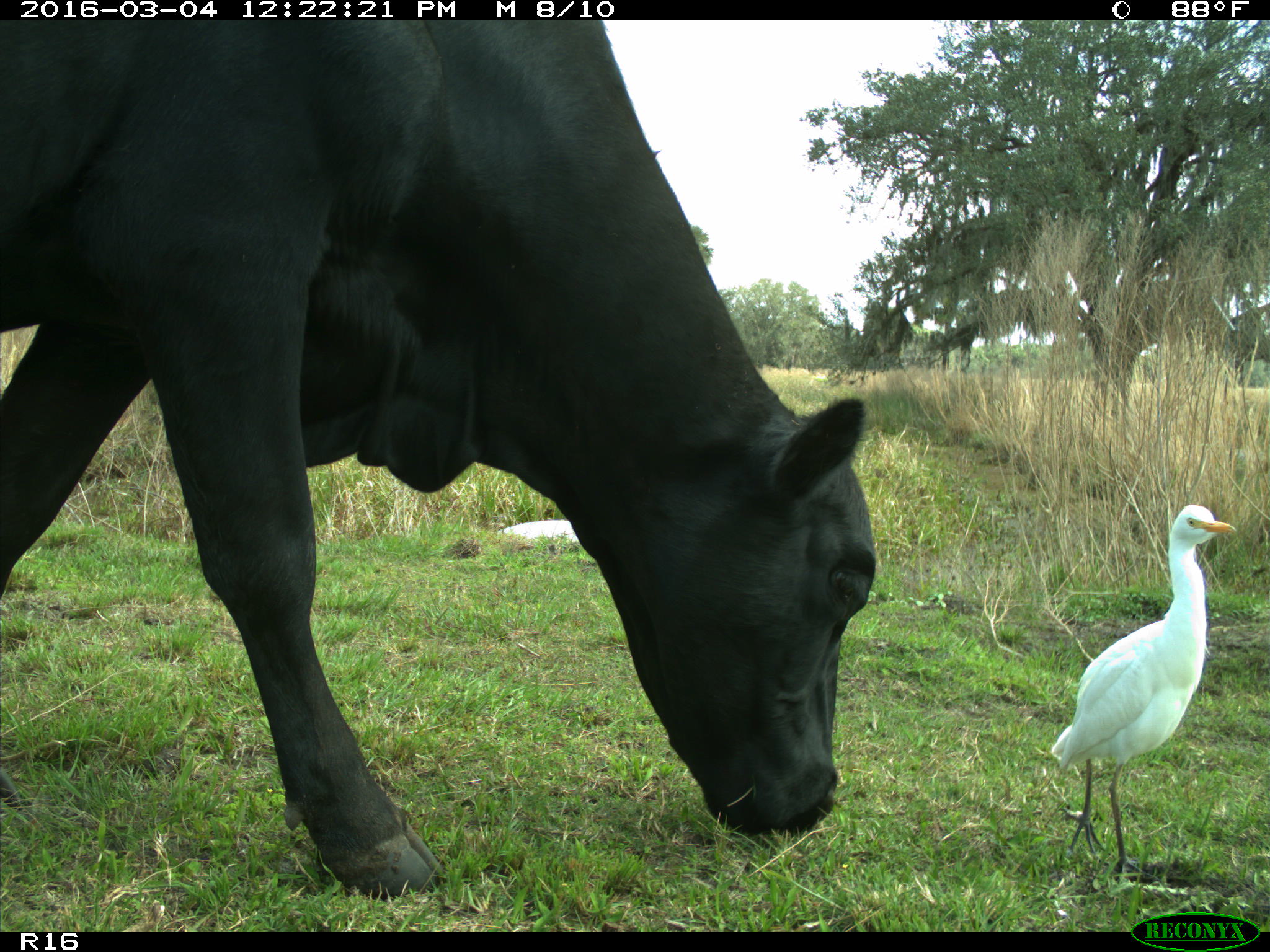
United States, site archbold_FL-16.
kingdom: Animalia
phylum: Chordata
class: Mammalia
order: Artiodactyla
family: Bovidae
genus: Bos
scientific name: Bos taurus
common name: domestic cow